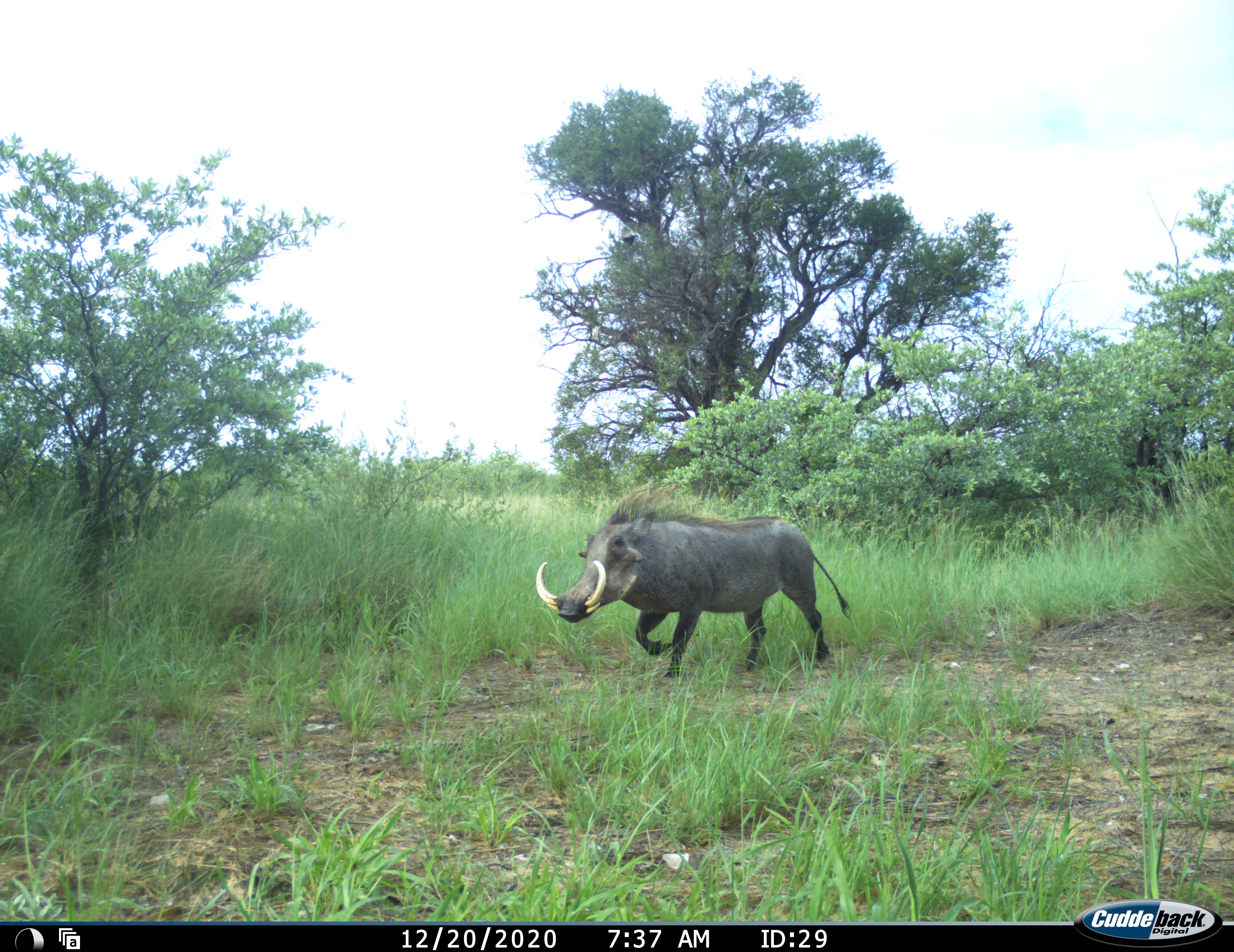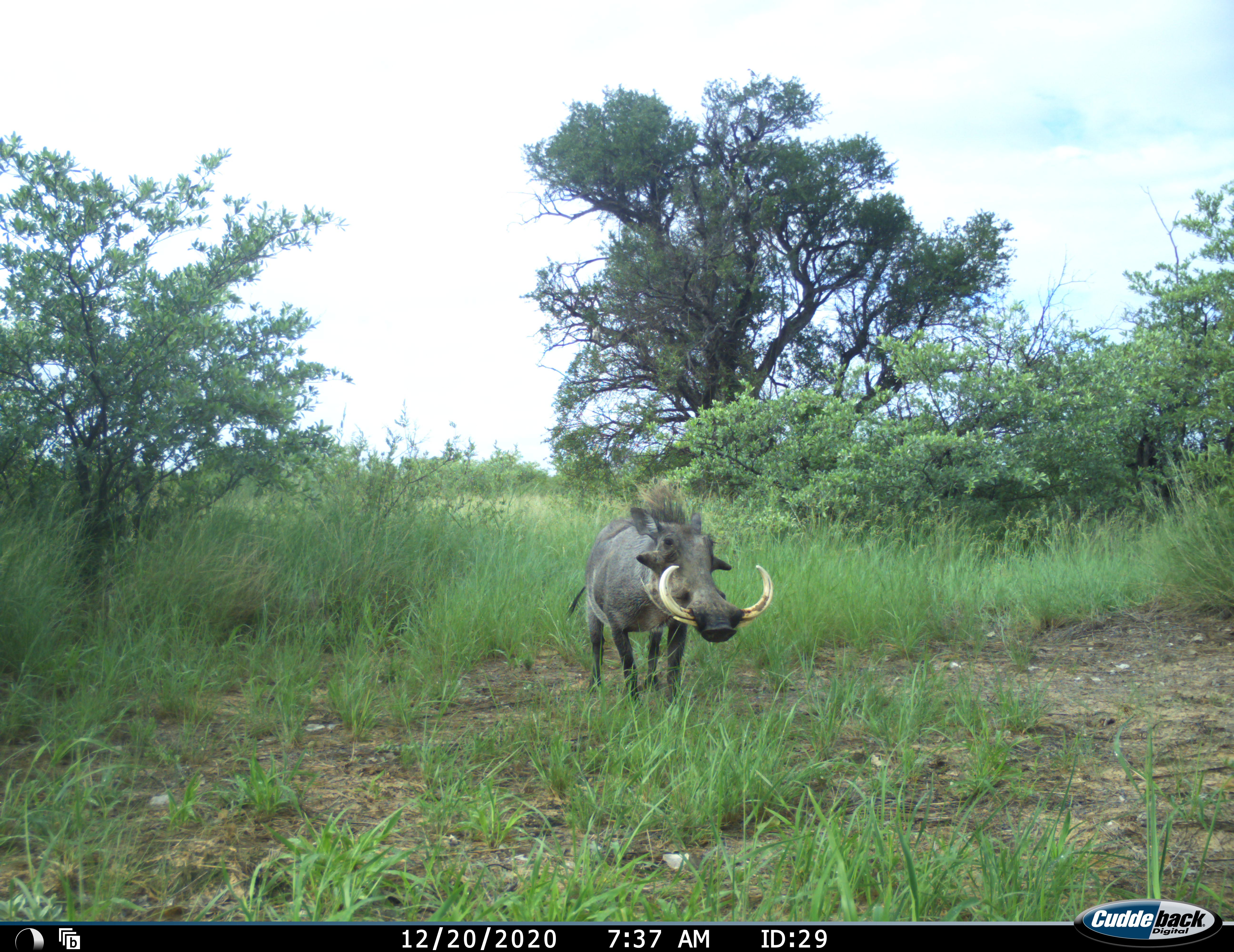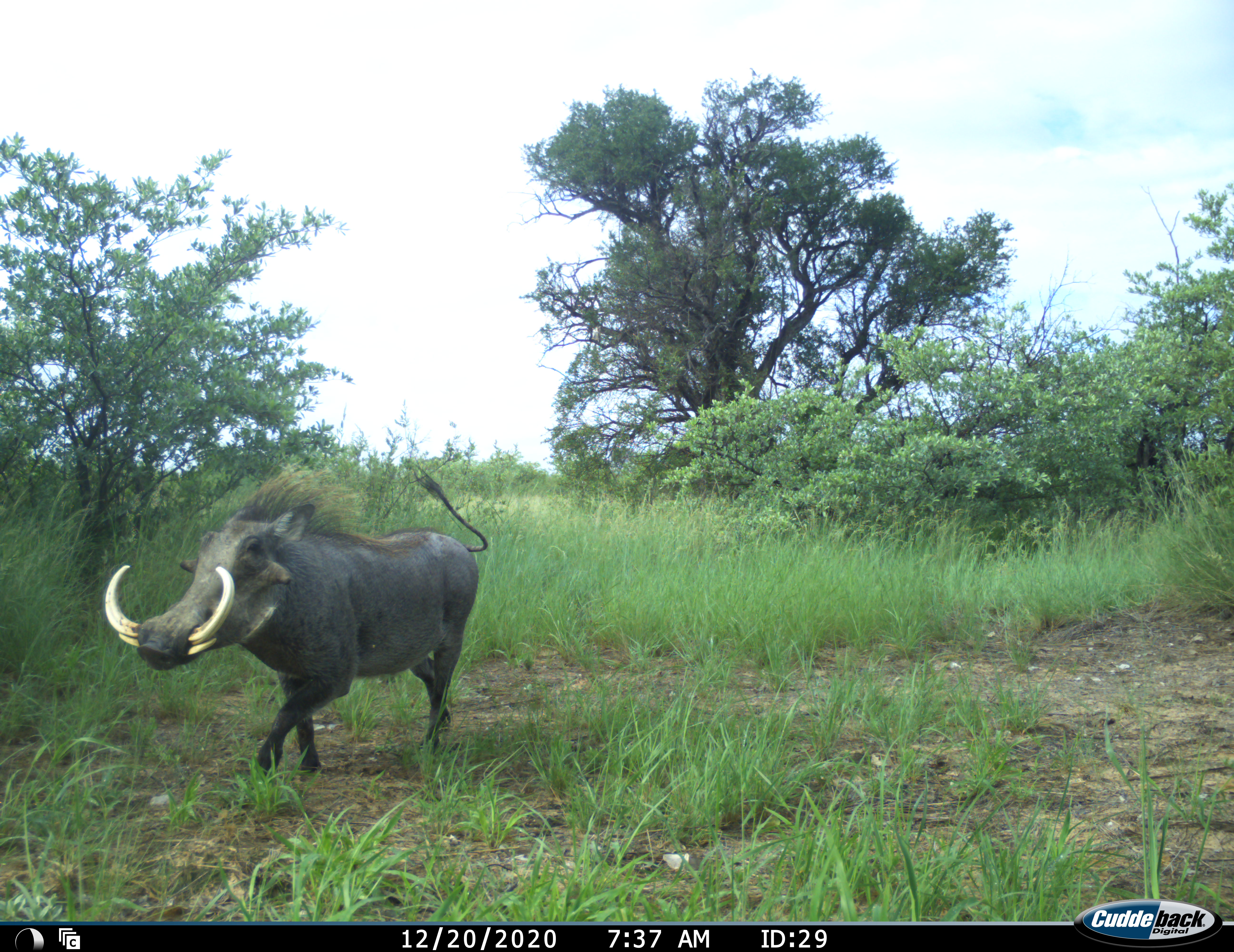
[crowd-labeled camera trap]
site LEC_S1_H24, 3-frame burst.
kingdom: Animalia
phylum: Chordata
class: Mammalia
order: Artiodactyla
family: Suidae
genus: Phacochoerus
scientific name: Phacochoerus africanus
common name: warthog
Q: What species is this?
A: Warthog (Phacochoerus africanus).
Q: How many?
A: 1.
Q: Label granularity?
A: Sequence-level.